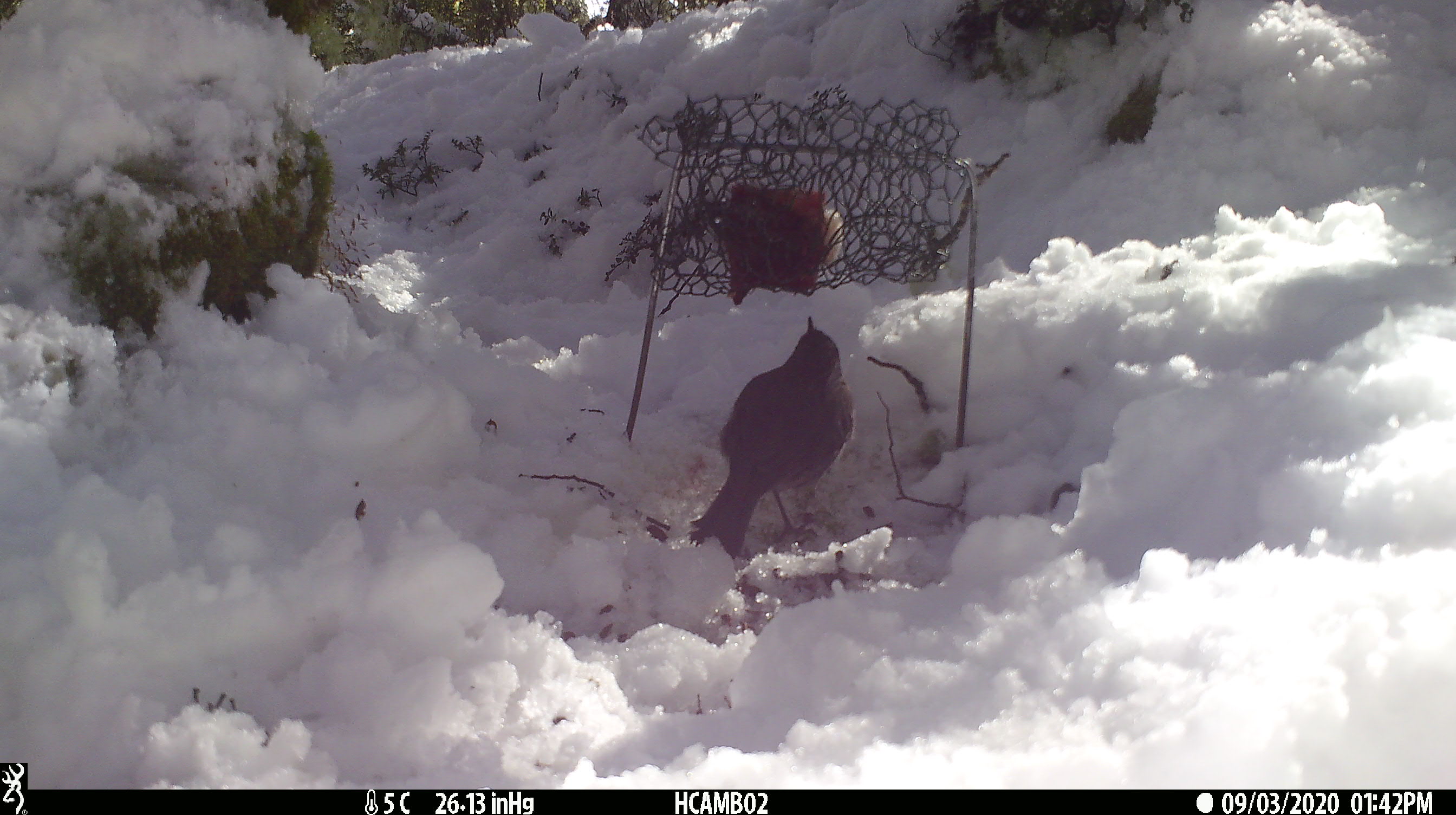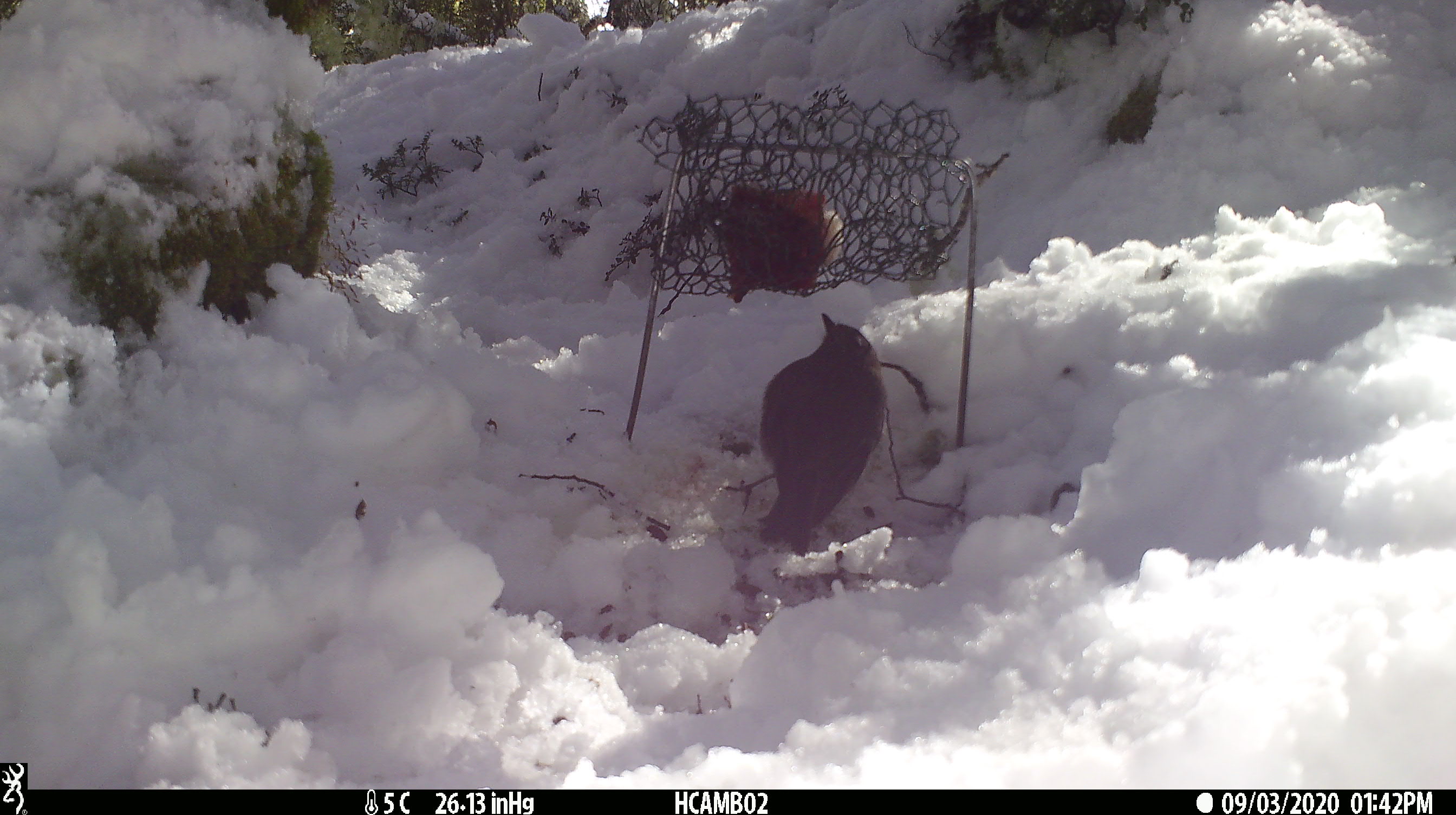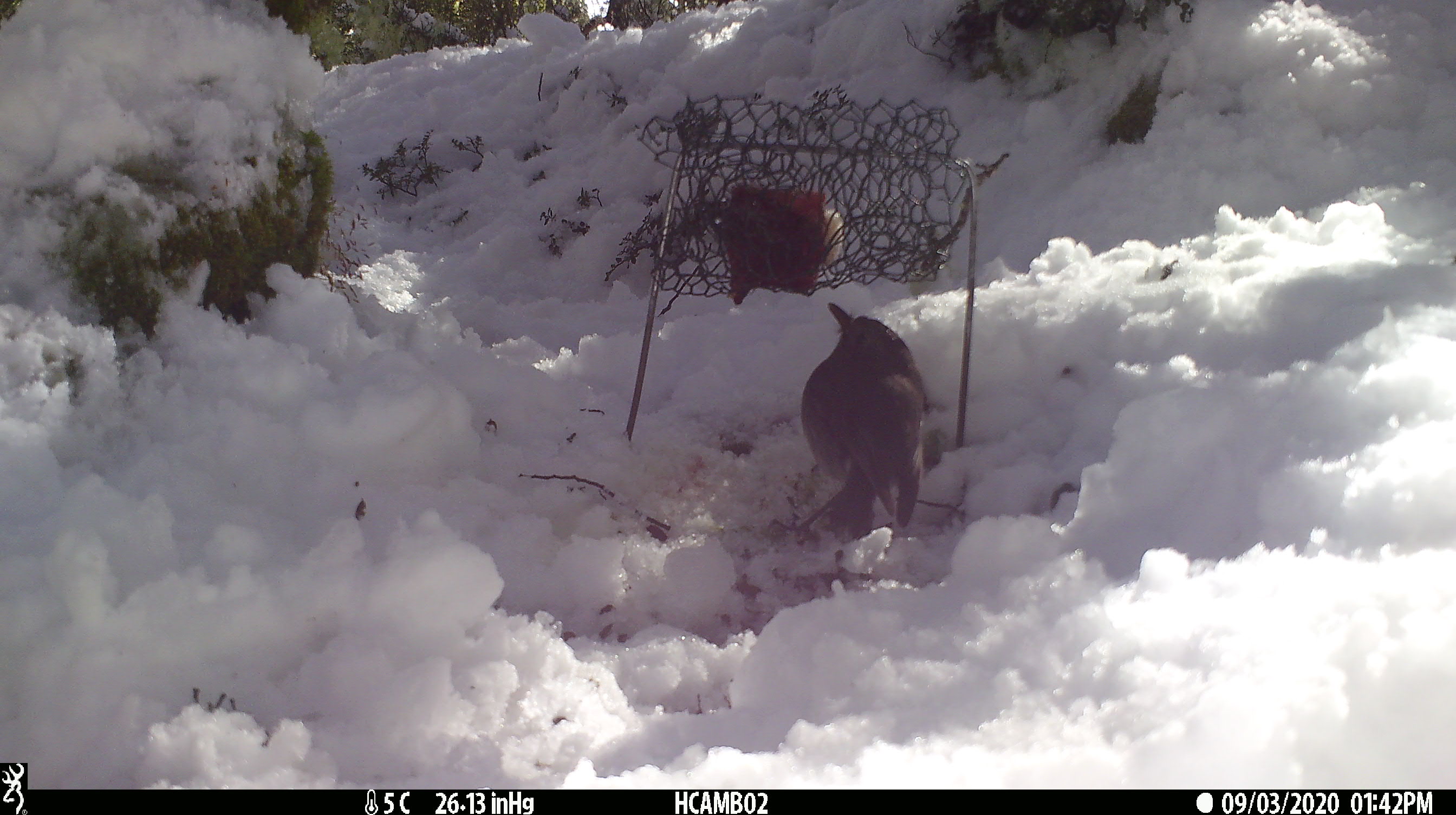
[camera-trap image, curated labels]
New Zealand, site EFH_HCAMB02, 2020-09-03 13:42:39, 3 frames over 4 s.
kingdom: Animalia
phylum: Chordata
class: Aves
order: Passeriformes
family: Petroicidae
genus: Petroica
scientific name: Petroica australis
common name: new zealand robin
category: robin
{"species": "robin (new zealand robin) (Petroica australis)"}